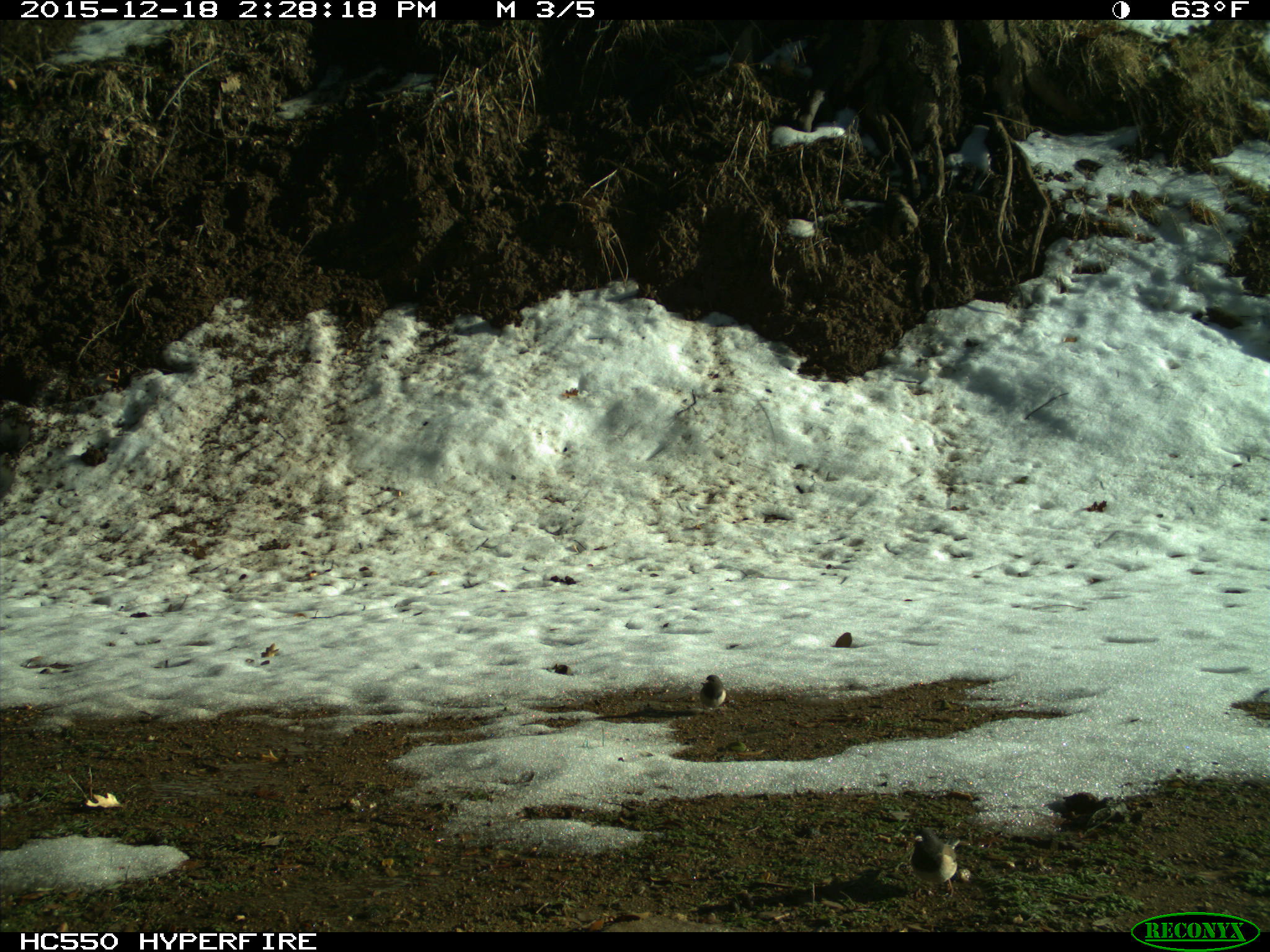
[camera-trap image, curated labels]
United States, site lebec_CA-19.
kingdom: Animalia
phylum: Chordata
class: Aves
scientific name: Aves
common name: birds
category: unidentified bird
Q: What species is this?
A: Unidentified bird (birds) (Aves).